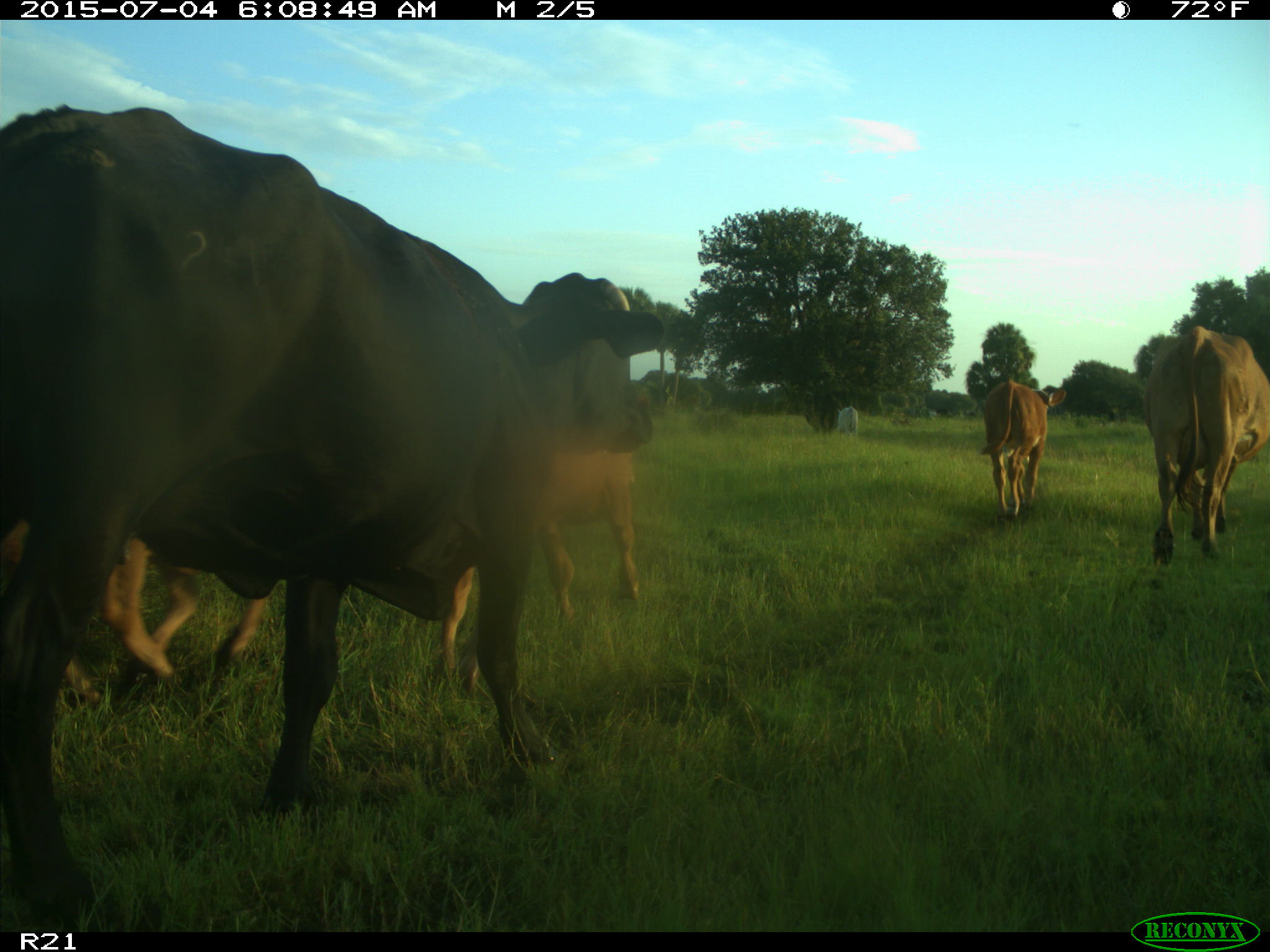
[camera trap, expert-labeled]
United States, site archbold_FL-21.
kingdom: Animalia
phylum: Chordata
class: Mammalia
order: Artiodactyla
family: Bovidae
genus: Bos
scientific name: Bos taurus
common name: domestic cow